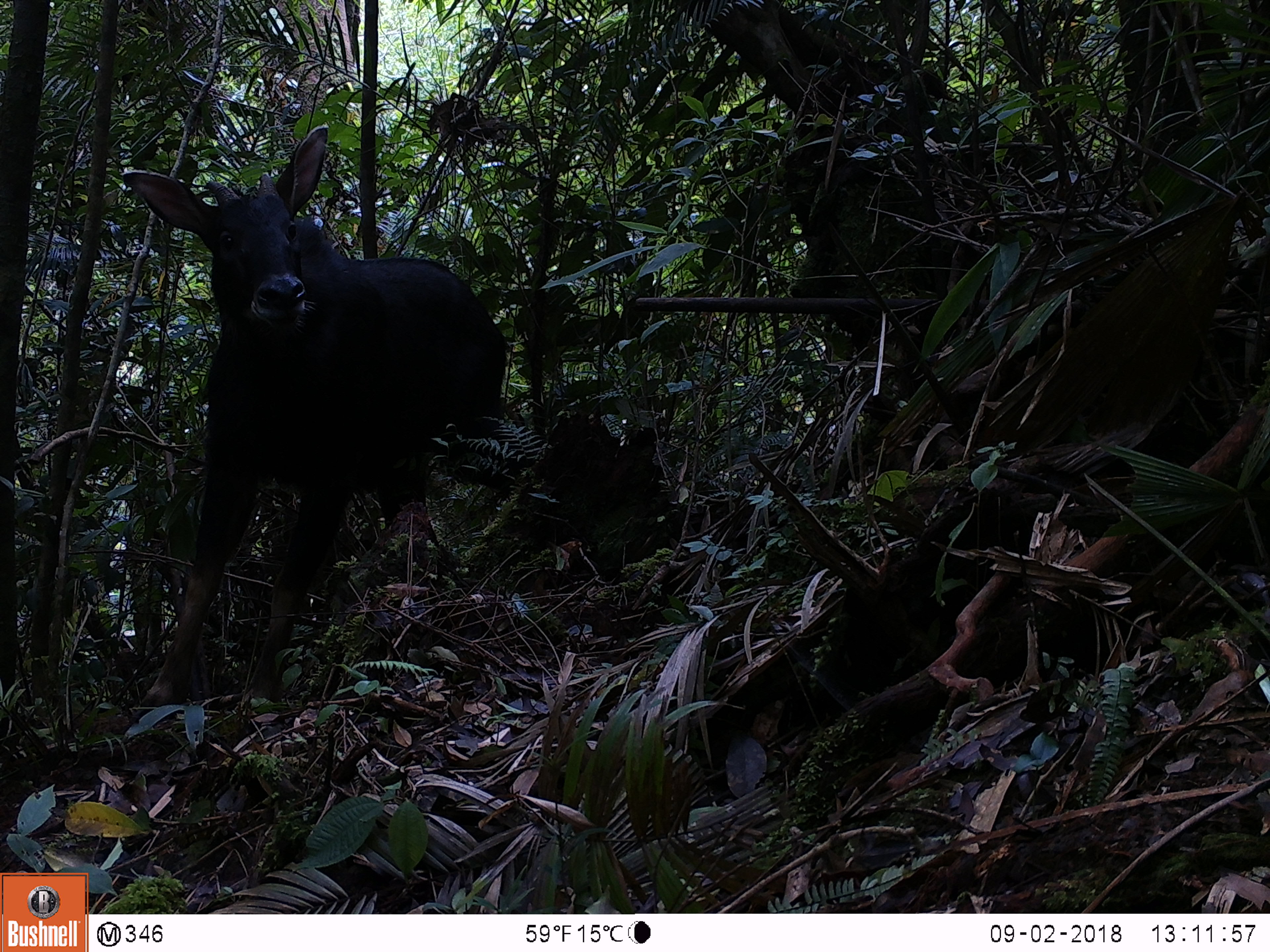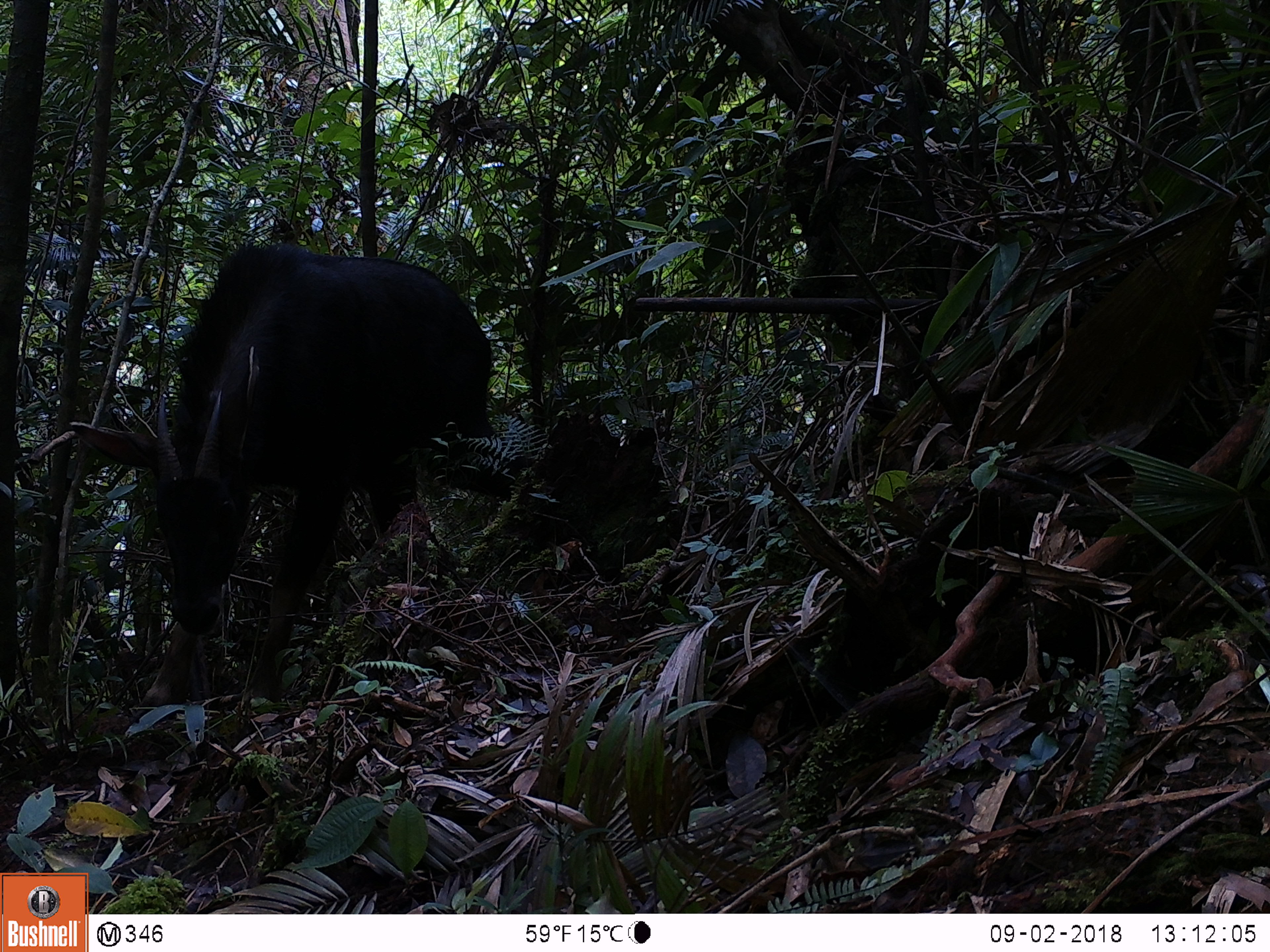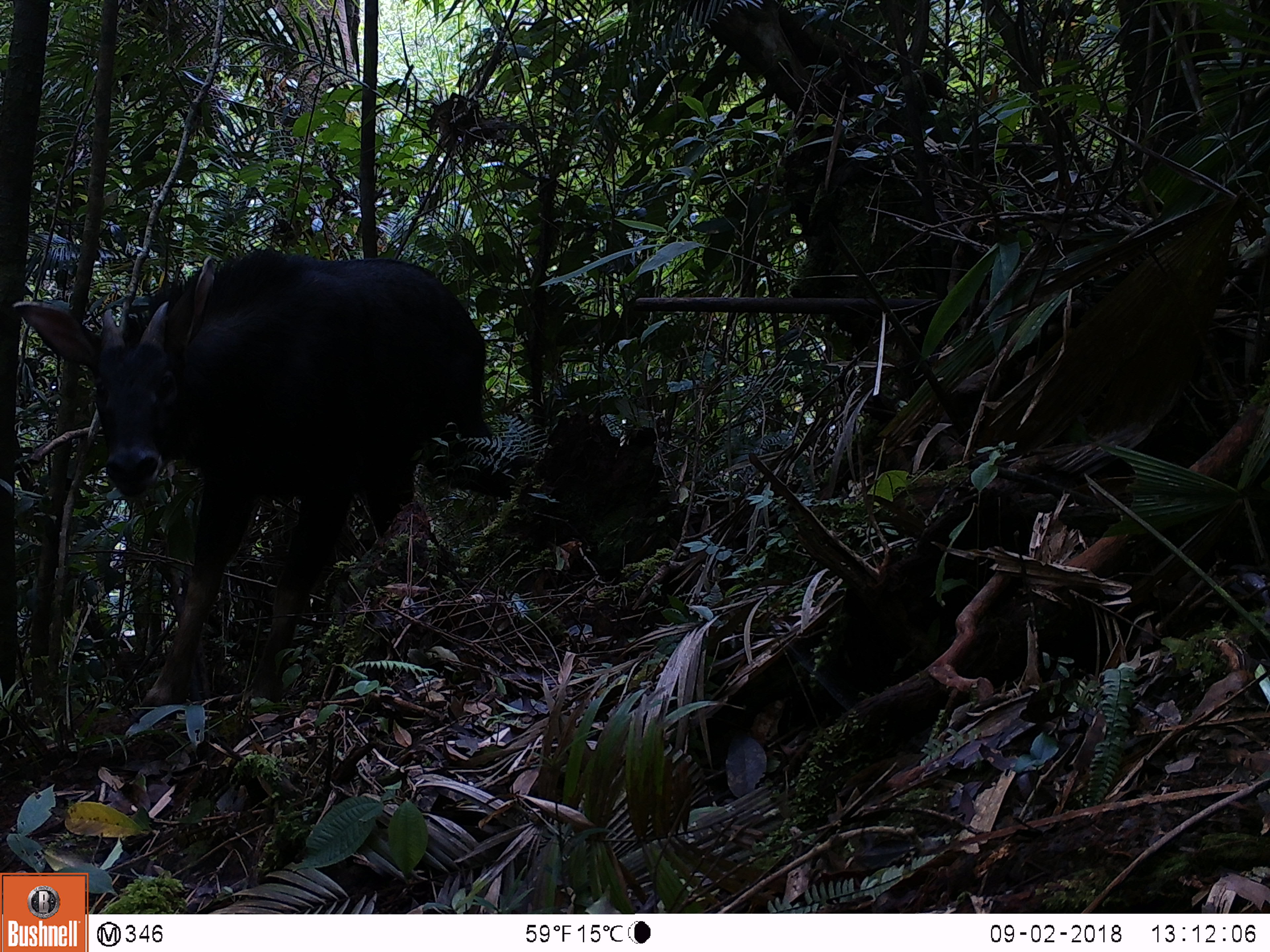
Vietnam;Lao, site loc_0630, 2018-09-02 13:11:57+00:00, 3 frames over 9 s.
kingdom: Animalia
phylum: Chordata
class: Mammalia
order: Artiodactyla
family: Bovidae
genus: Capricornis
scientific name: Capricornis sumatraensis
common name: chinese serow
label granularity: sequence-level